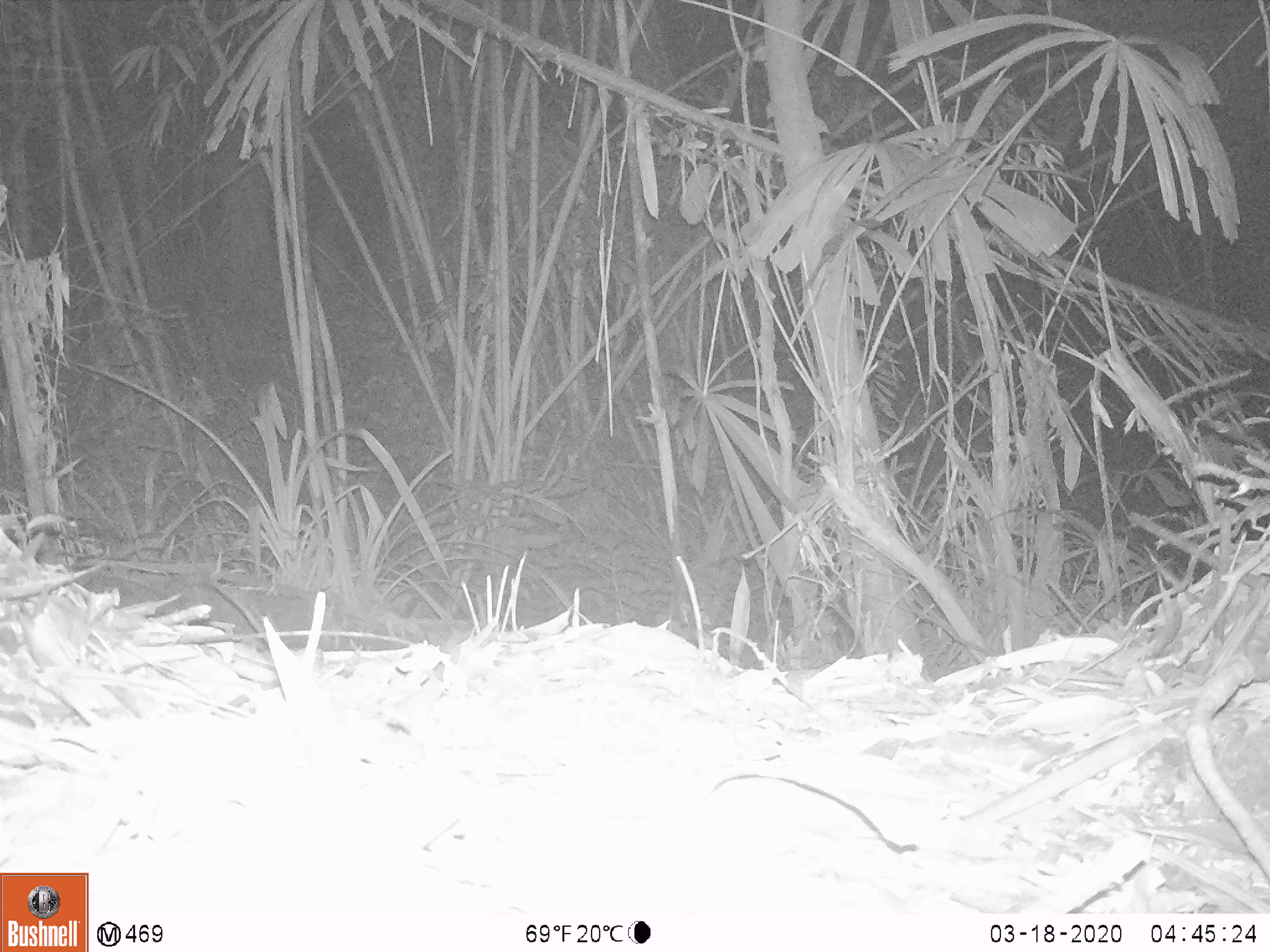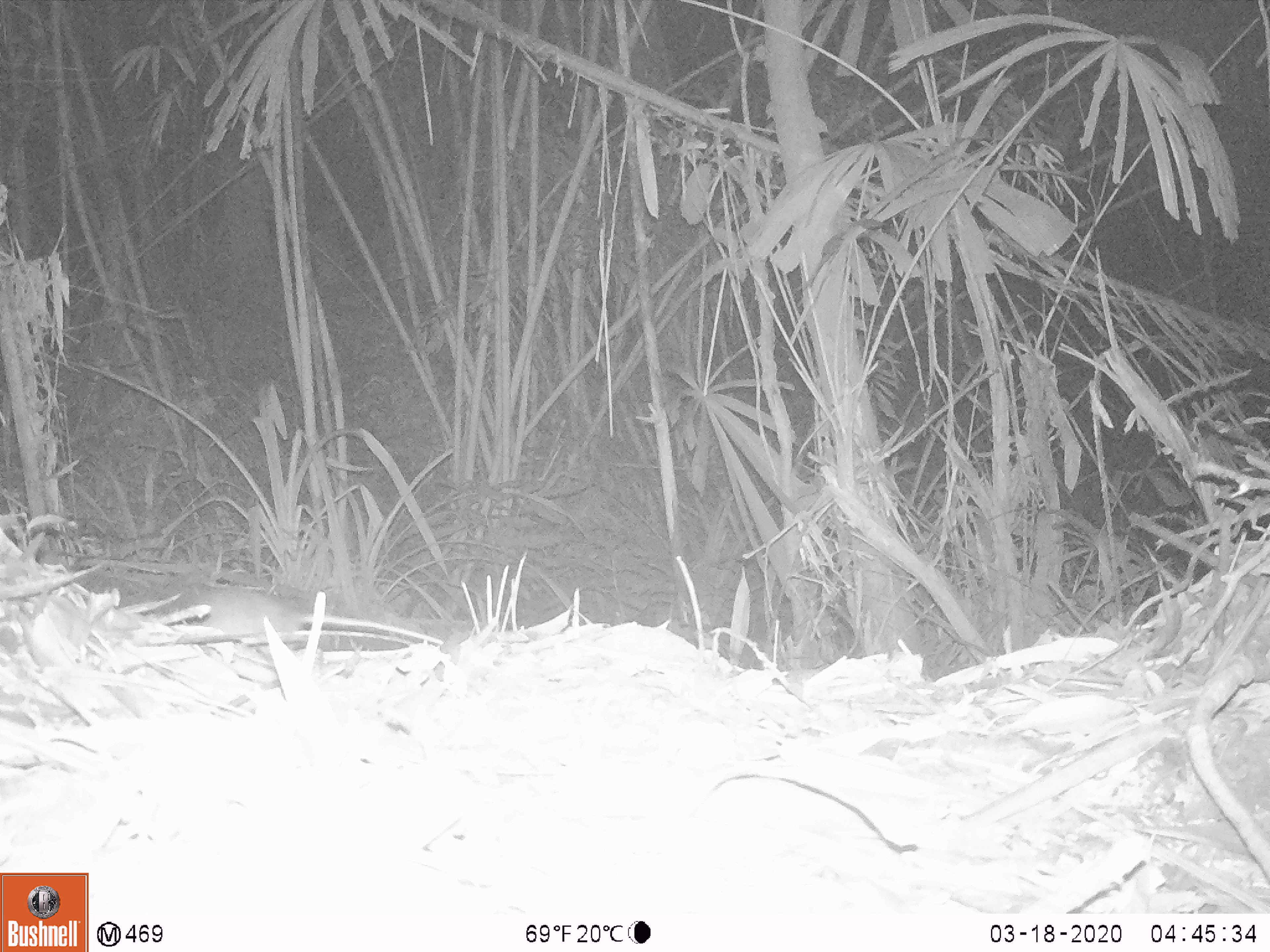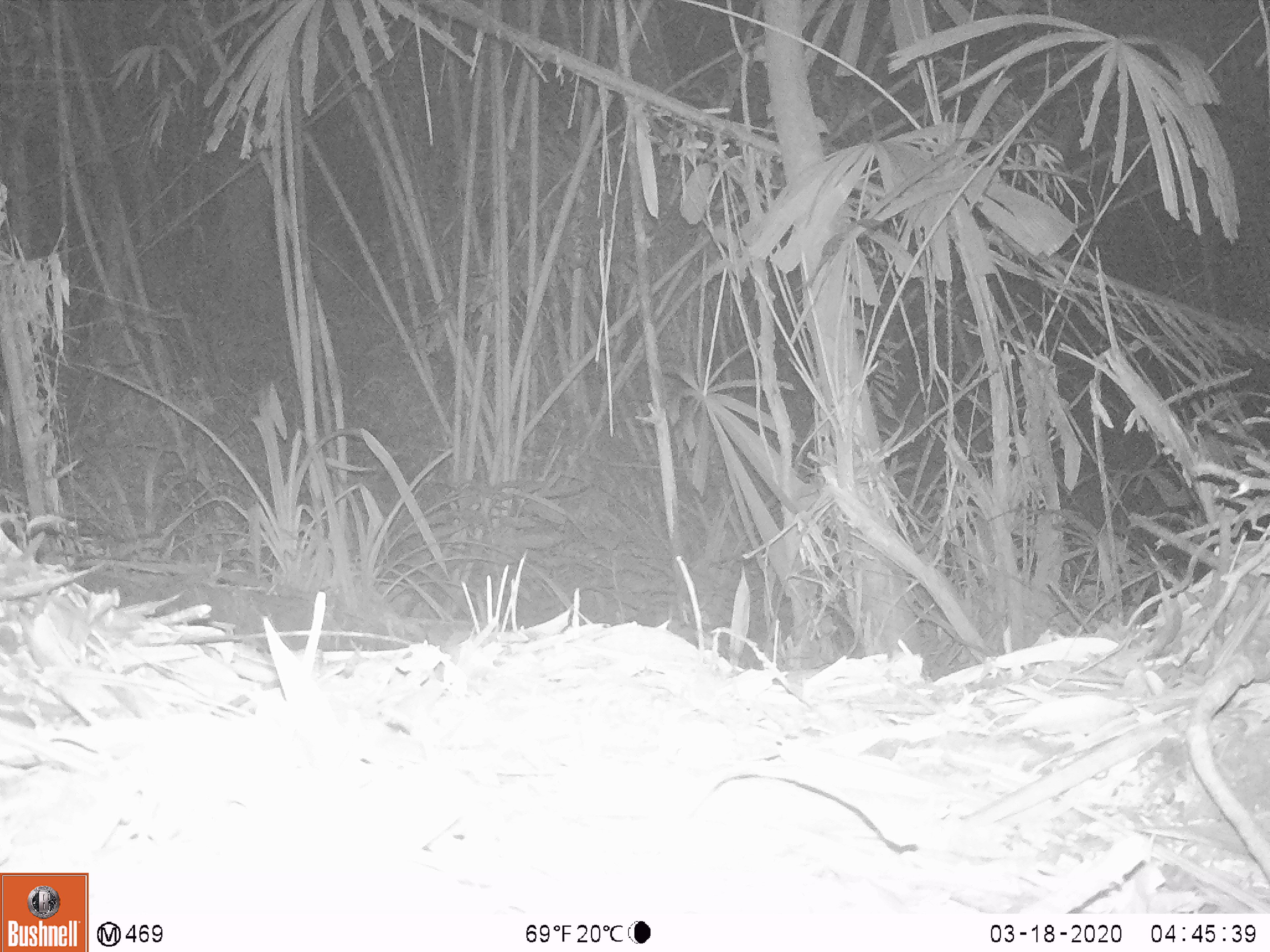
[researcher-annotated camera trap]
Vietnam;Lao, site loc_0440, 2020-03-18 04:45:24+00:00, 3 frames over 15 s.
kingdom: Animalia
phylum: Chordata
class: Mammalia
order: Rodentia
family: Muridae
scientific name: Muridae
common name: old-world mice and rats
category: unidentified murid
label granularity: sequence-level